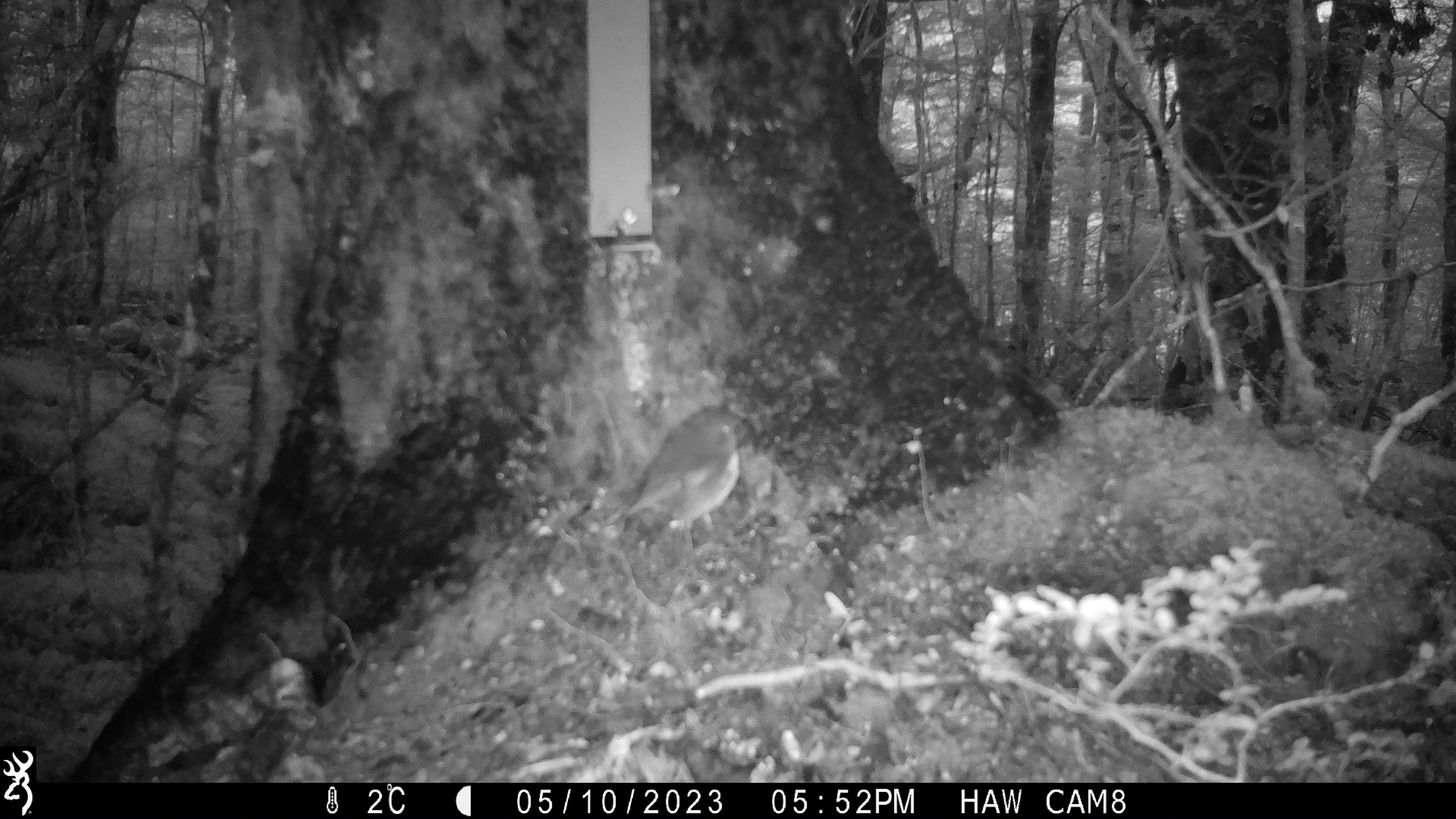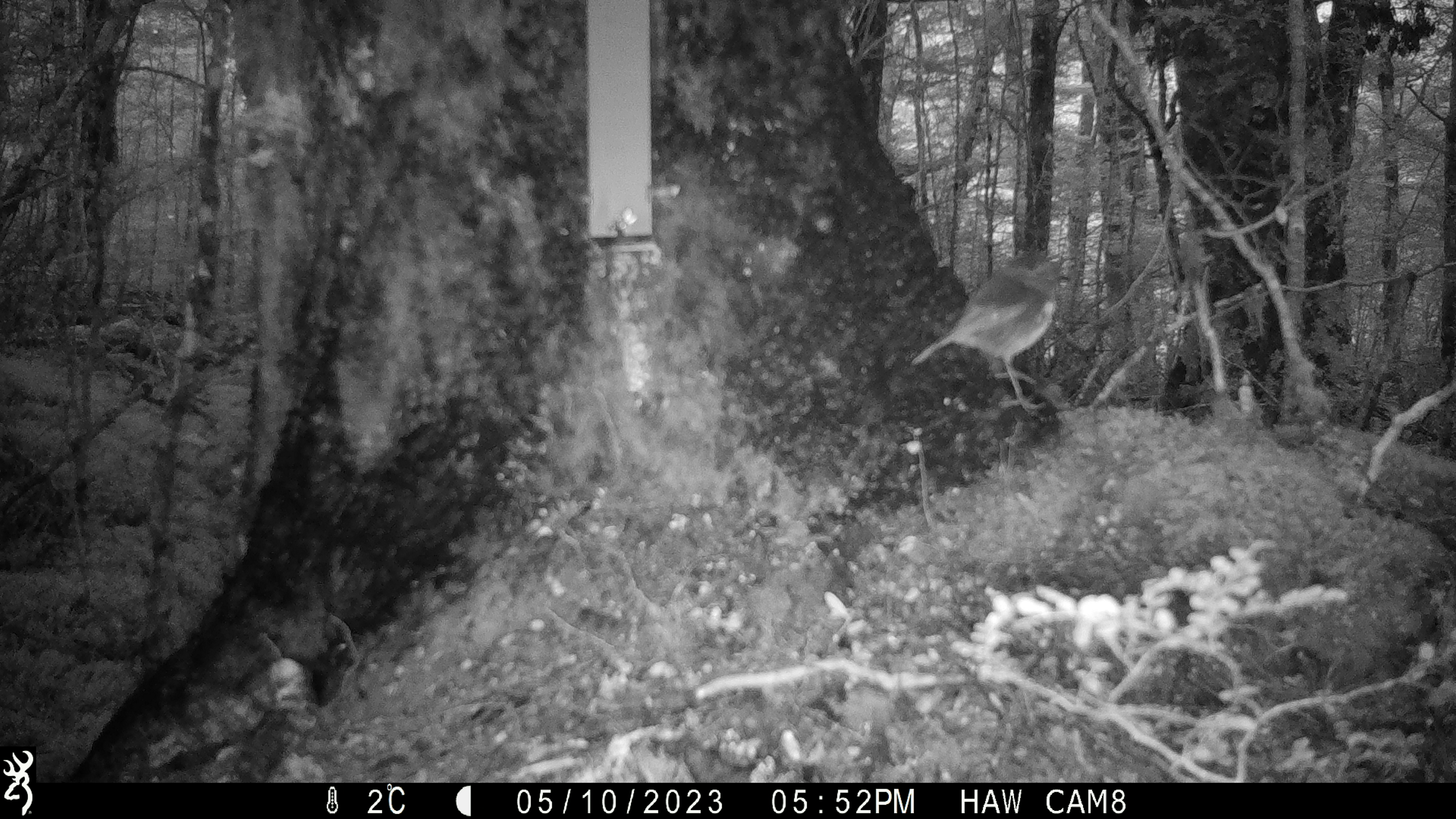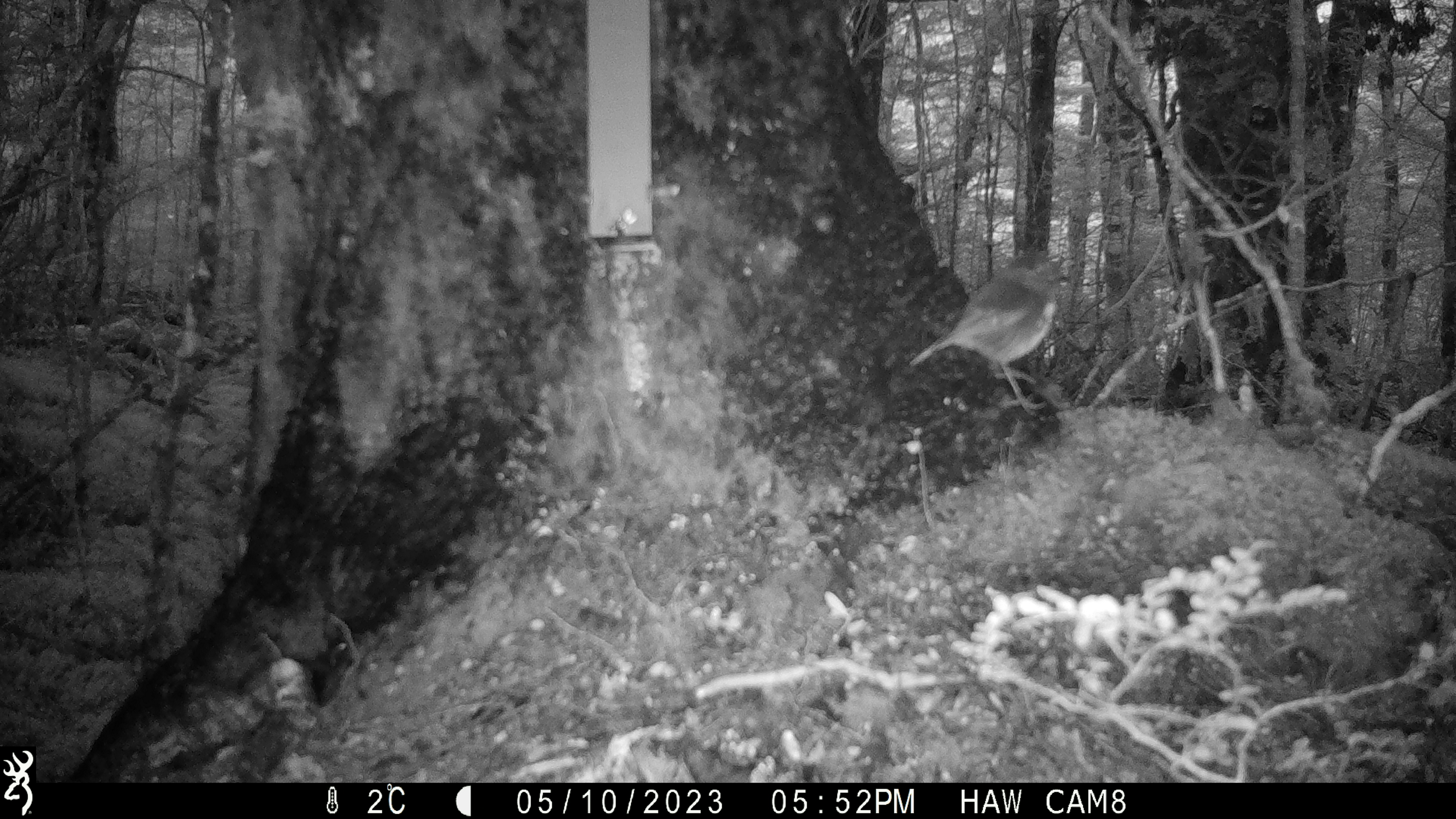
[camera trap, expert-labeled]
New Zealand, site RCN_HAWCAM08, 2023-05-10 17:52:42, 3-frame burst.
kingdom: Animalia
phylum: Chordata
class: Aves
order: Passeriformes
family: Petroicidae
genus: Petroica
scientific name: Petroica australis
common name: new zealand robin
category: robin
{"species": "robin (new zealand robin) (Petroica australis)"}